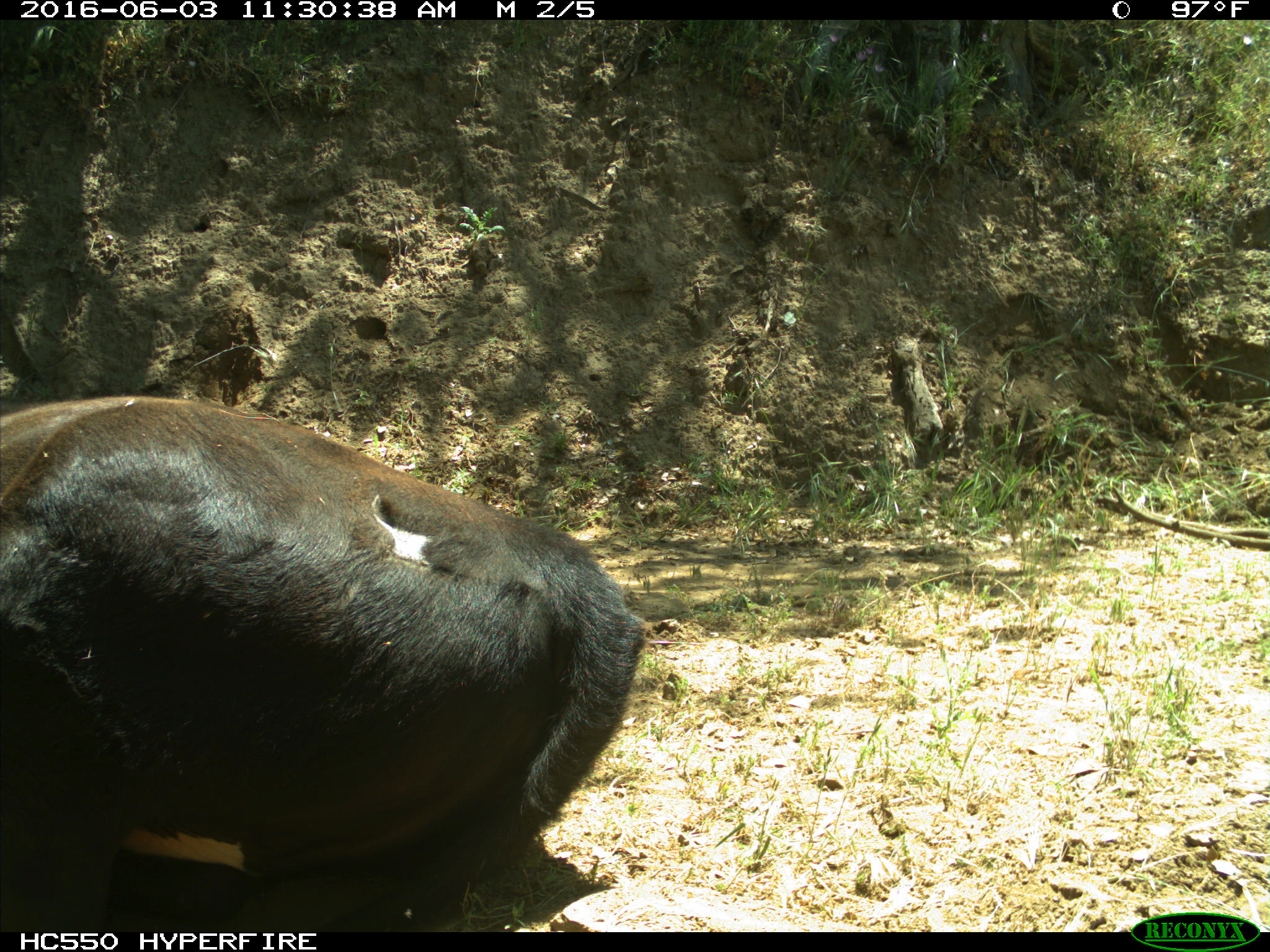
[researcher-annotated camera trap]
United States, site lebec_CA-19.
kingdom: Animalia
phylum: Chordata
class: Mammalia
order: Artiodactyla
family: Bovidae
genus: Bos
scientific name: Bos taurus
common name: domestic cow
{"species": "Bos taurus (domestic cow)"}